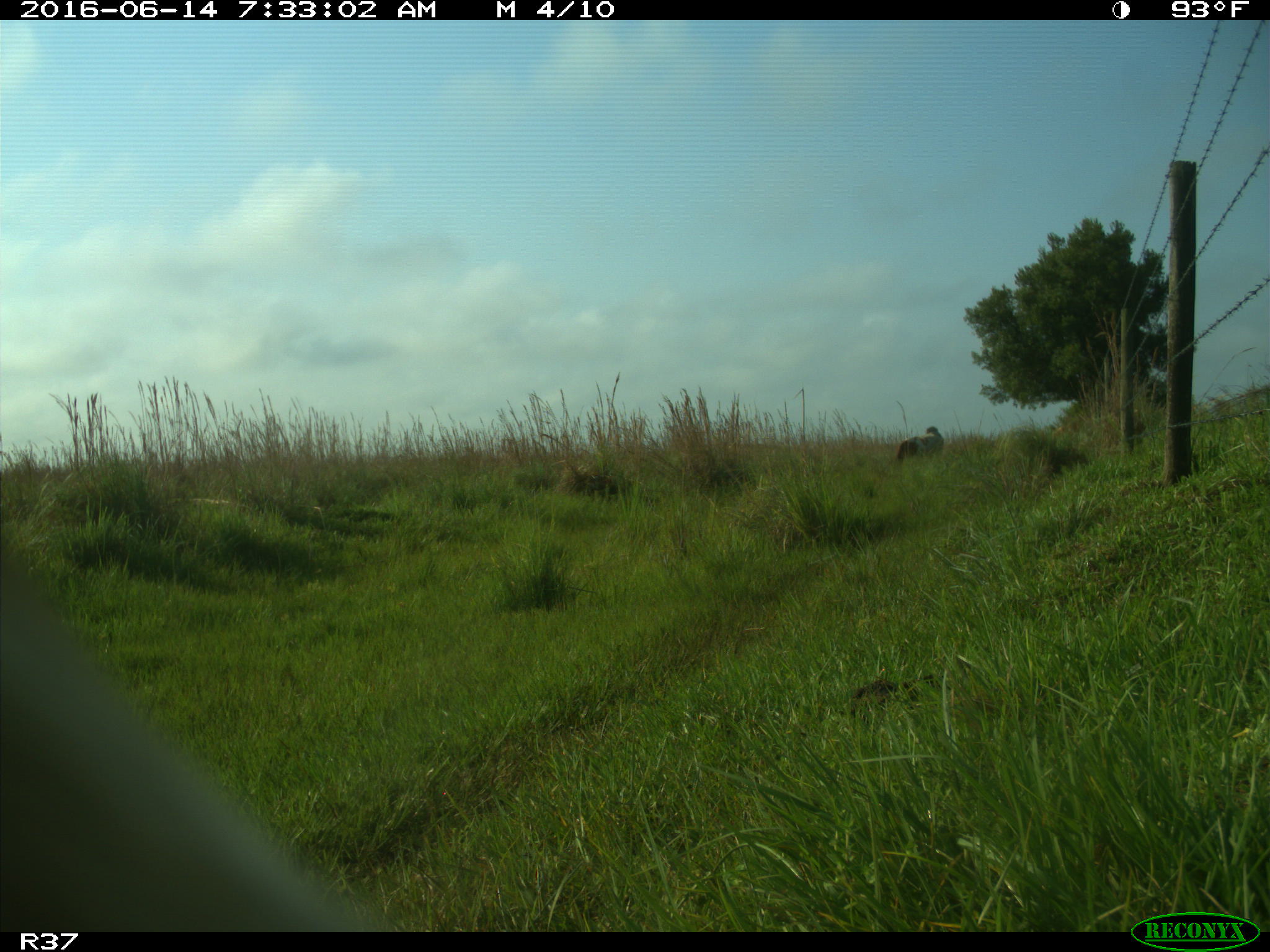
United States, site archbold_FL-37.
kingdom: Animalia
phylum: Chordata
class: Mammalia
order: Artiodactyla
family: Bovidae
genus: Bos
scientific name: Bos taurus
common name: domestic cow